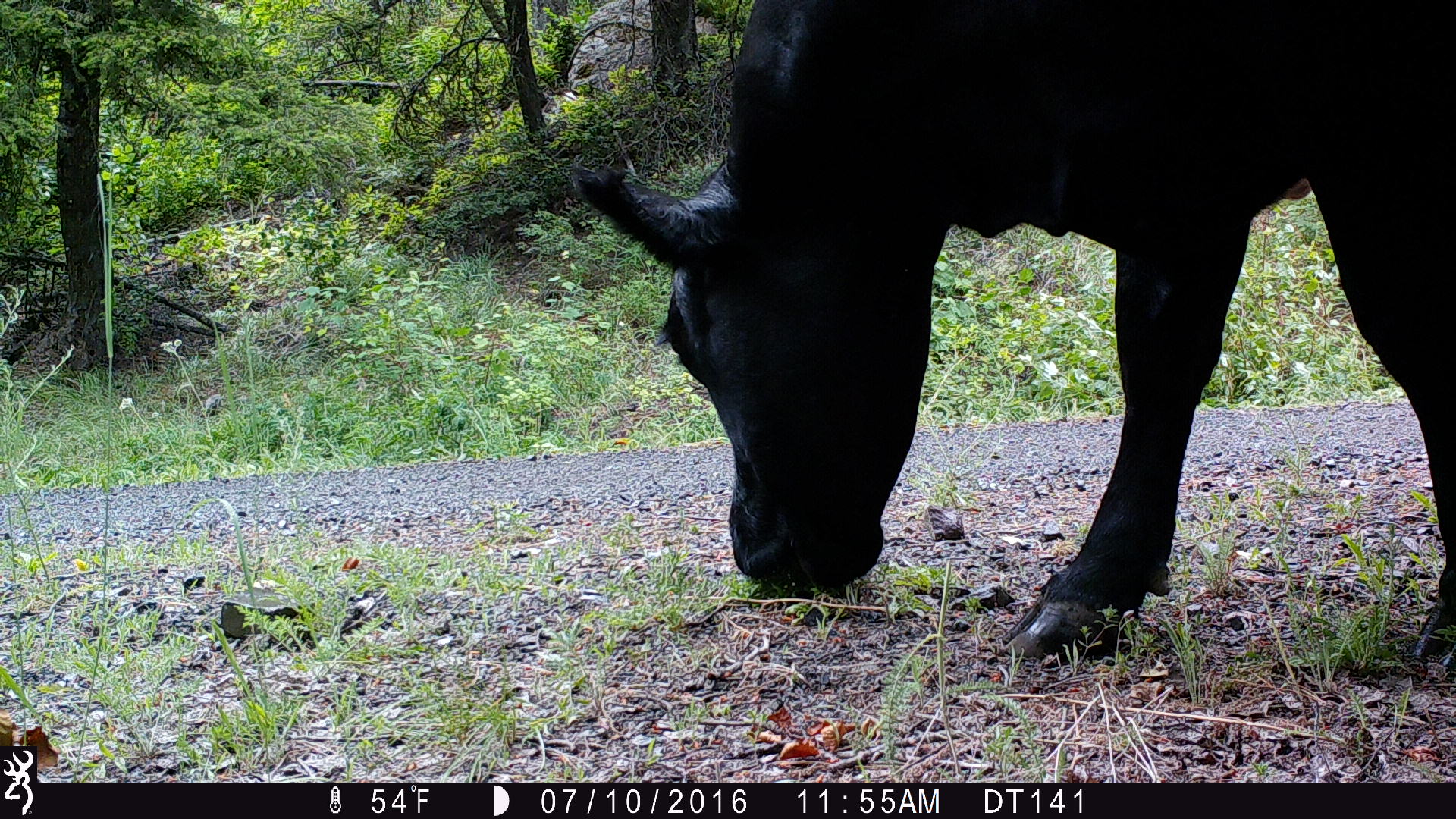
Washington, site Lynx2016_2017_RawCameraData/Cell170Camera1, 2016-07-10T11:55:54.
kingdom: Animalia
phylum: Chordata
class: Mammalia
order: Artiodactyla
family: Bovidae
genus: Bos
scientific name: Bos taurus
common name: domestic cattle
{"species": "domestic cattle (Bos taurus)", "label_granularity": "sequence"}